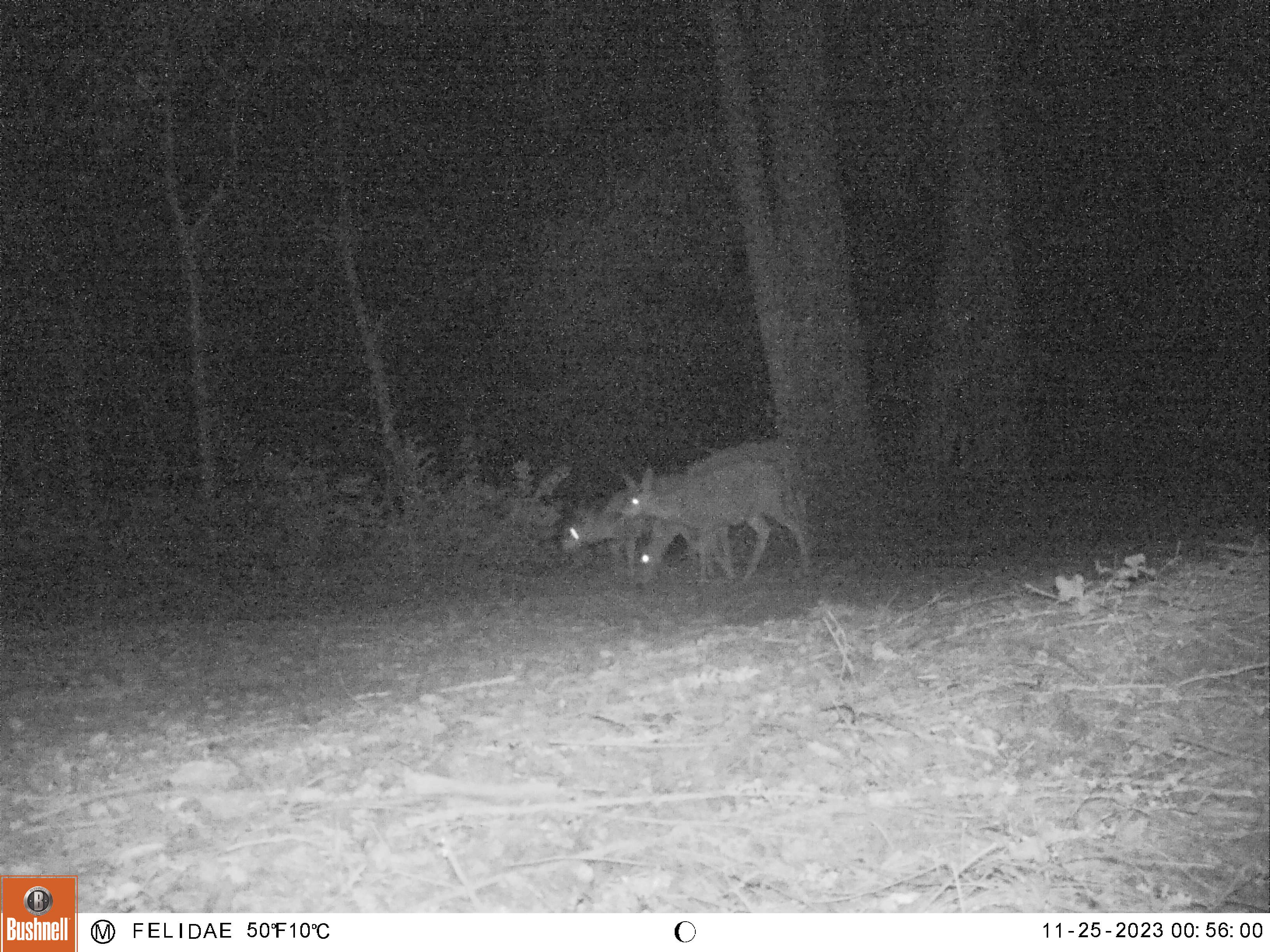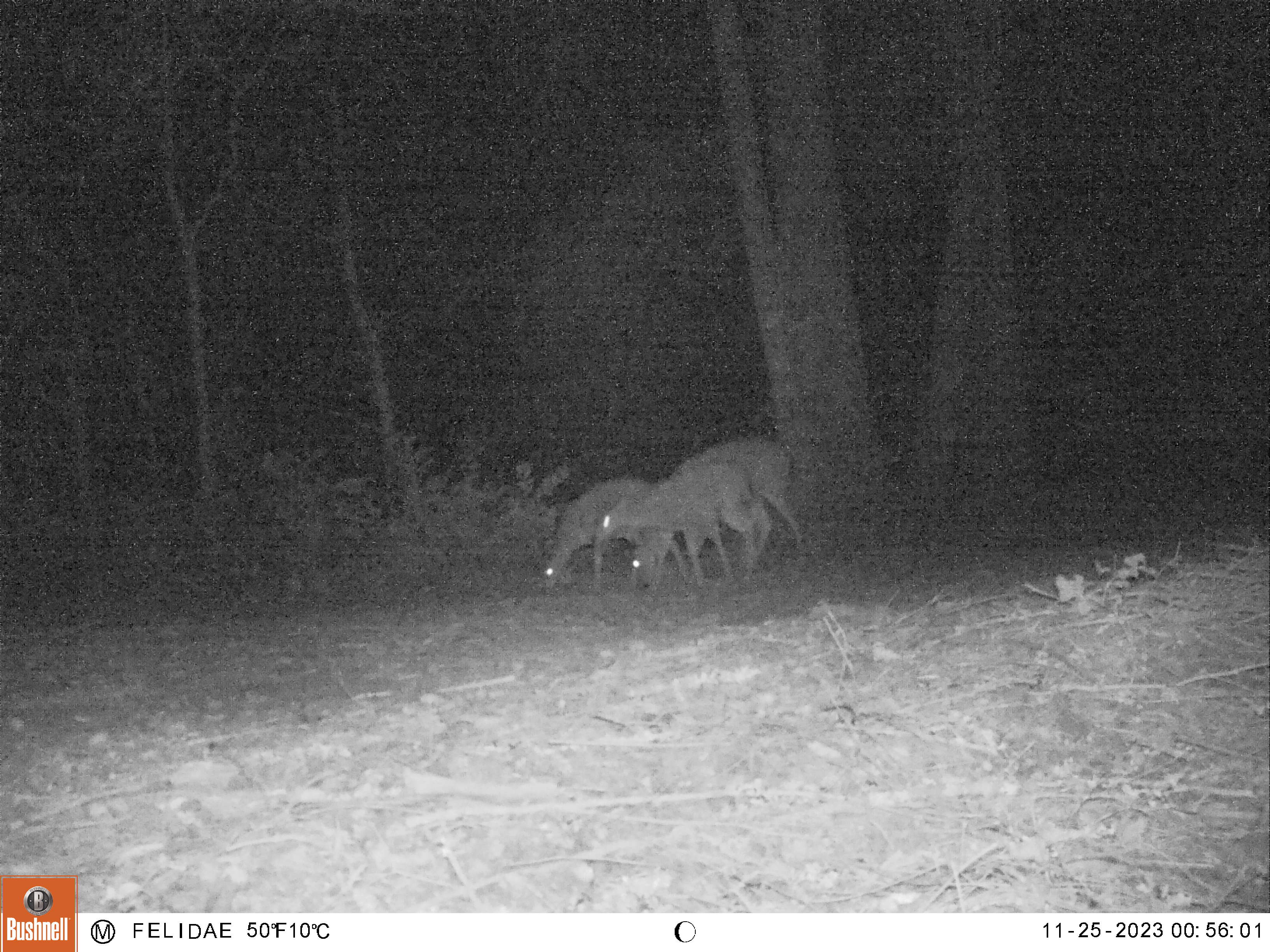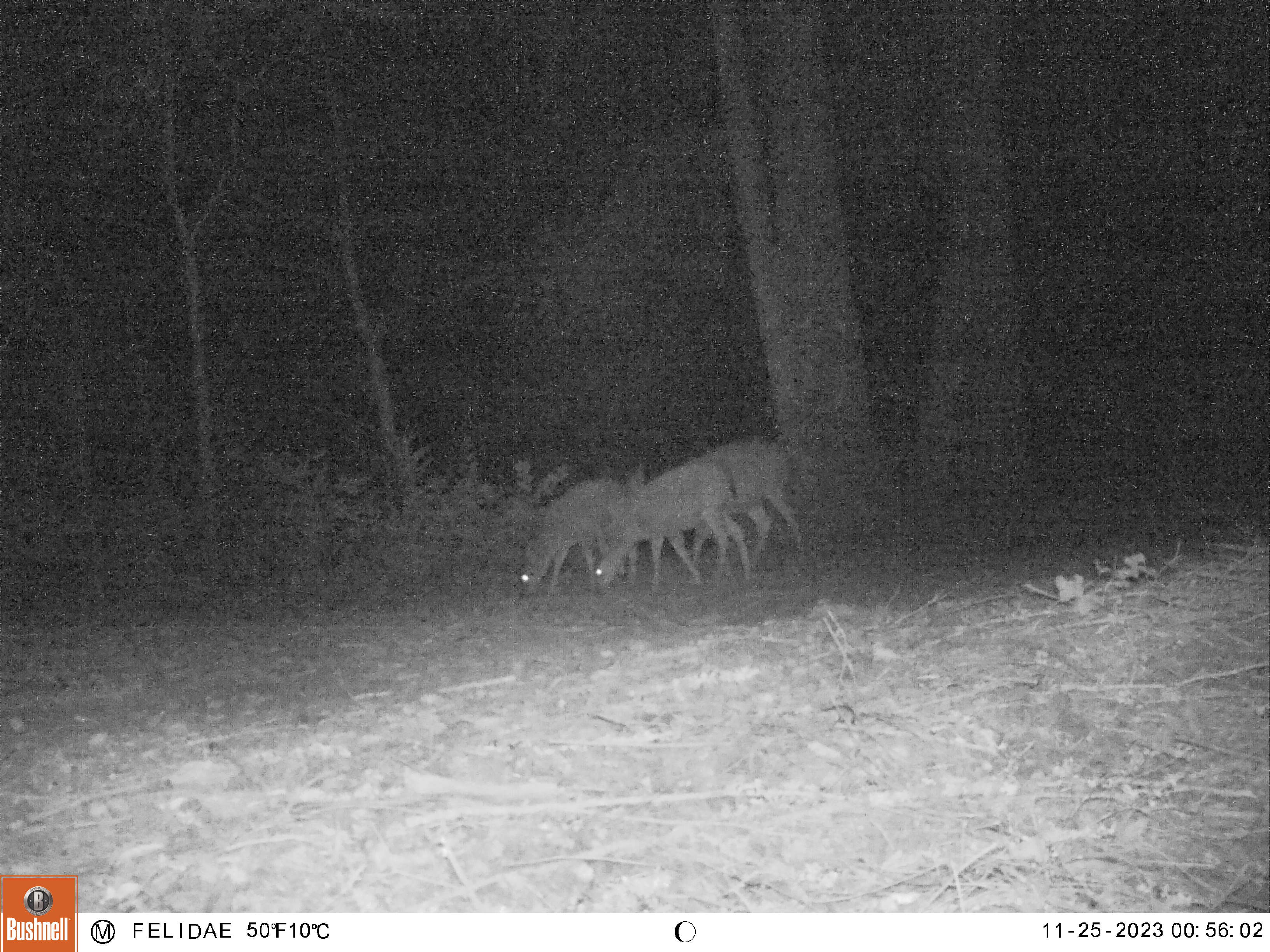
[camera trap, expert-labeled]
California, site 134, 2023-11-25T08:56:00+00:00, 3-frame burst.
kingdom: Animalia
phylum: Chordata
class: Mammalia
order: Artiodactyla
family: Cervidae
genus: Odocoileus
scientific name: Odocoileus hemionus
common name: mule deer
Mule deer (Odocoileus hemionus).